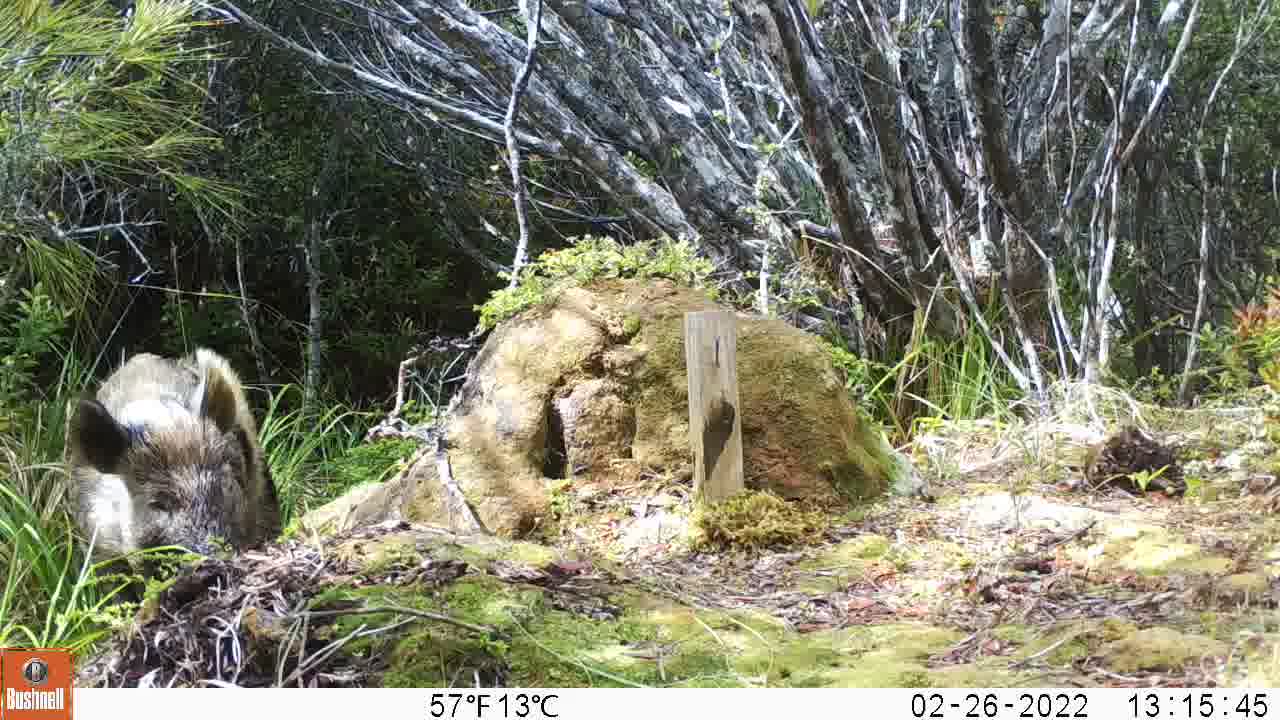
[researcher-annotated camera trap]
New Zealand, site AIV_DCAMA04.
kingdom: Animalia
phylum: Chordata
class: Mammalia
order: Artiodactyla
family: Suidae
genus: Sus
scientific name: Sus scrofa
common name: pig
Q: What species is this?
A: Pig (Sus scrofa).